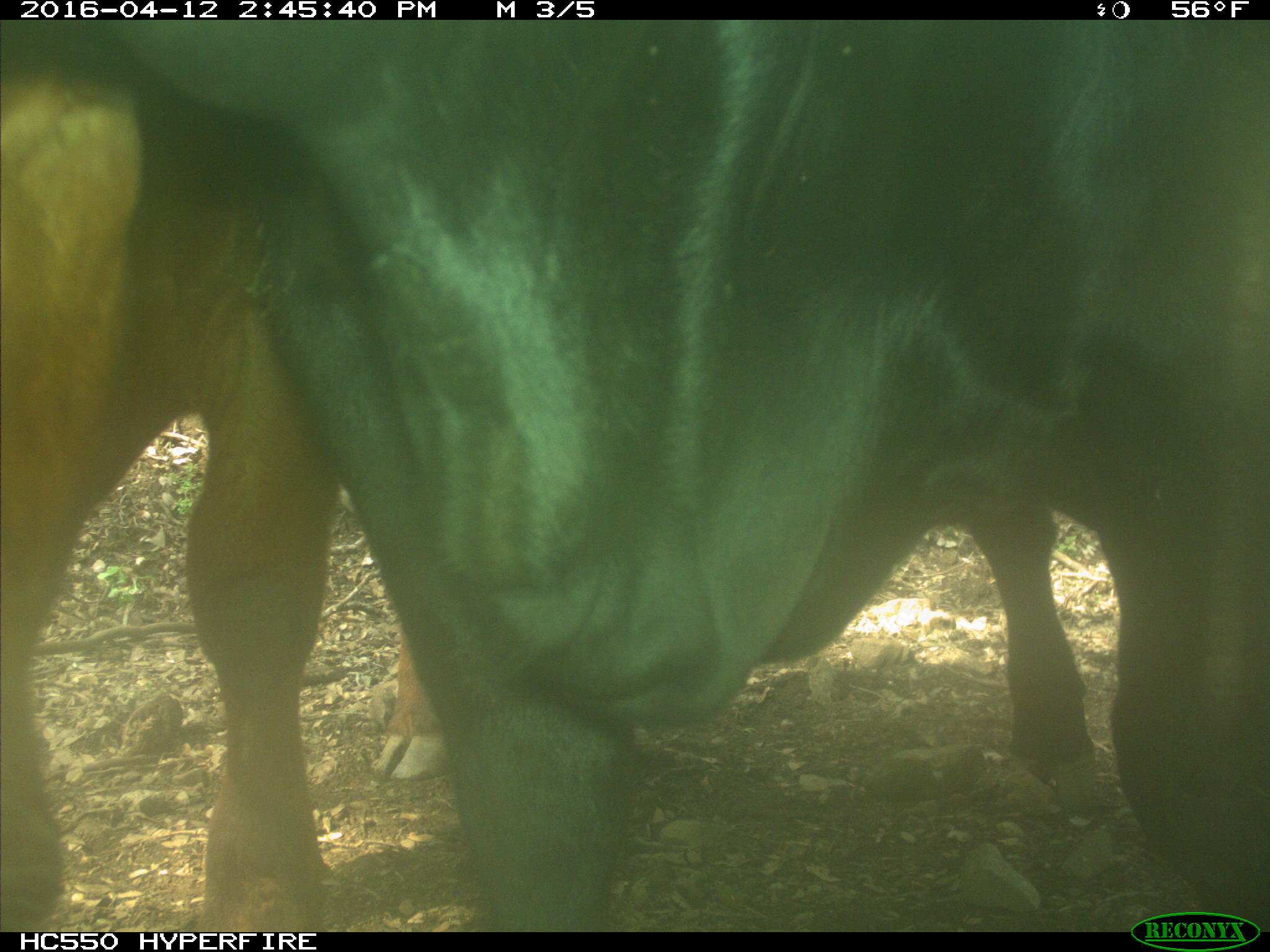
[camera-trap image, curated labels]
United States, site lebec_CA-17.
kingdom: Animalia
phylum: Chordata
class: Mammalia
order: Artiodactyla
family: Bovidae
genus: Bos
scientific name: Bos taurus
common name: domestic cow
Bos taurus (domestic cow).